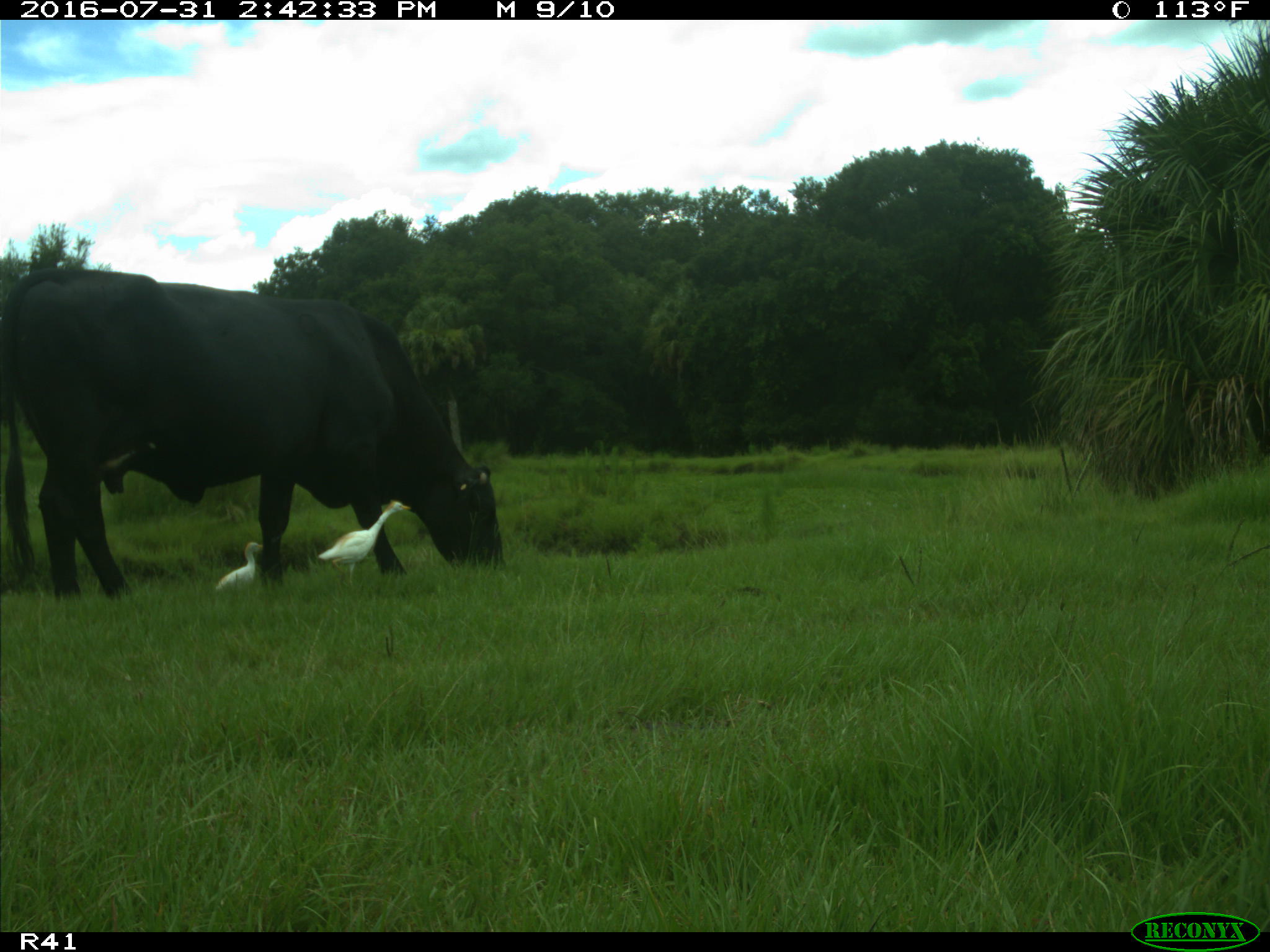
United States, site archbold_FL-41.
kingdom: Animalia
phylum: Chordata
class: Mammalia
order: Artiodactyla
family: Bovidae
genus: Bos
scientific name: Bos taurus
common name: domestic cow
Bos taurus (domestic cow).